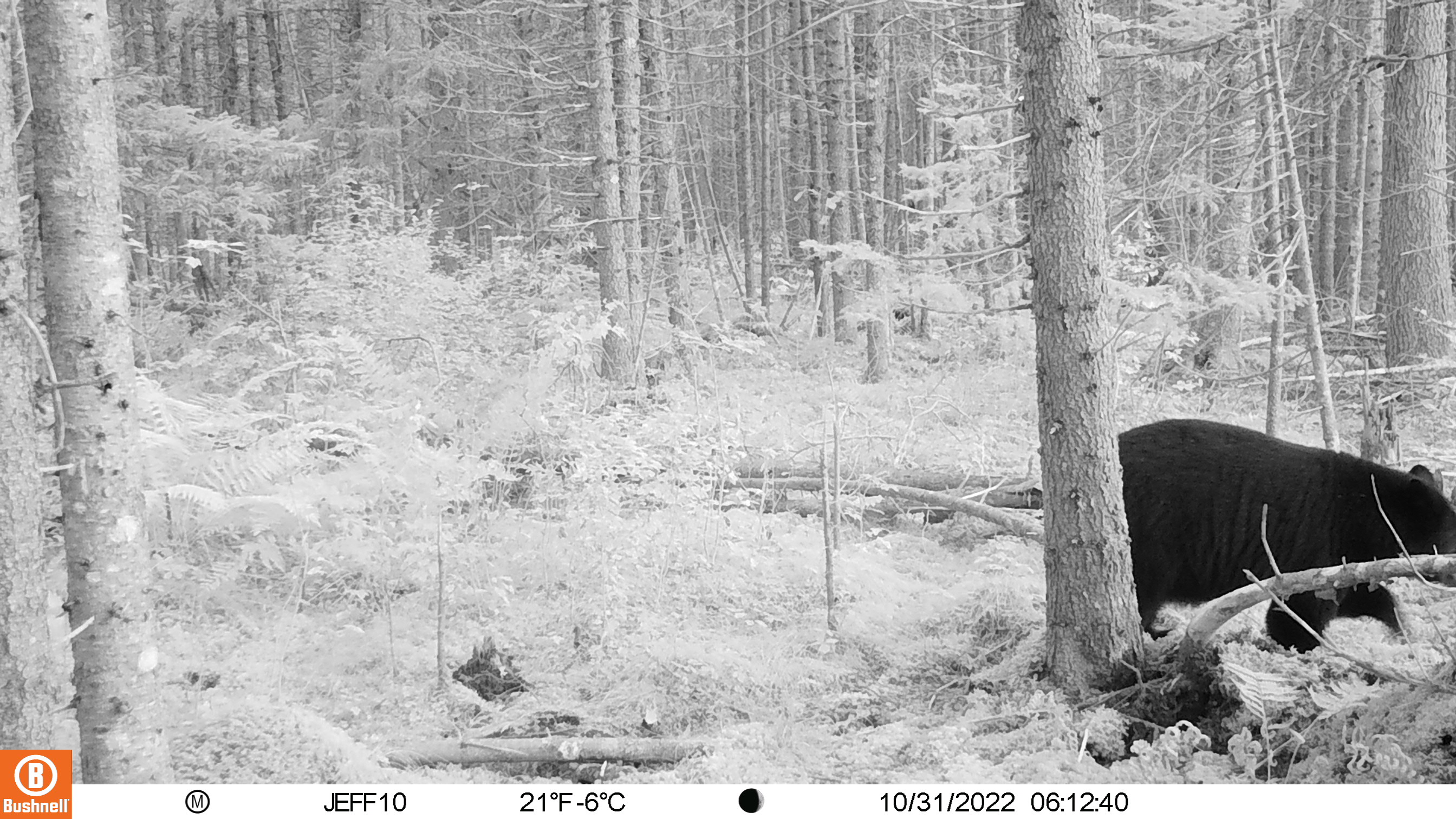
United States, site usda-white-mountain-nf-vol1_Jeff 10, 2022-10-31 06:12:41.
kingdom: Animalia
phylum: Chordata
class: Mammalia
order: Carnivora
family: Ursidae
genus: Ursus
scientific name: Ursus americanus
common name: black bear